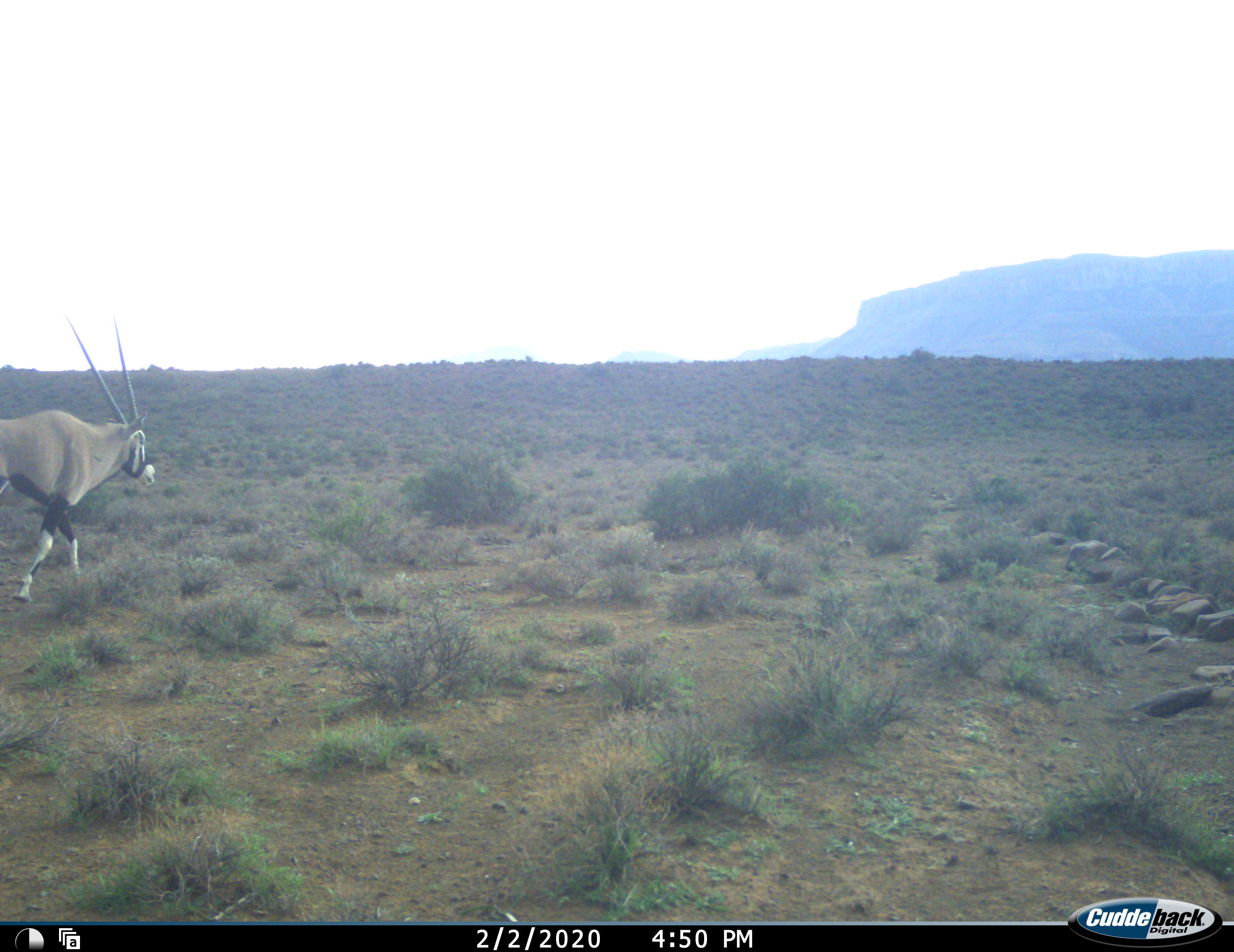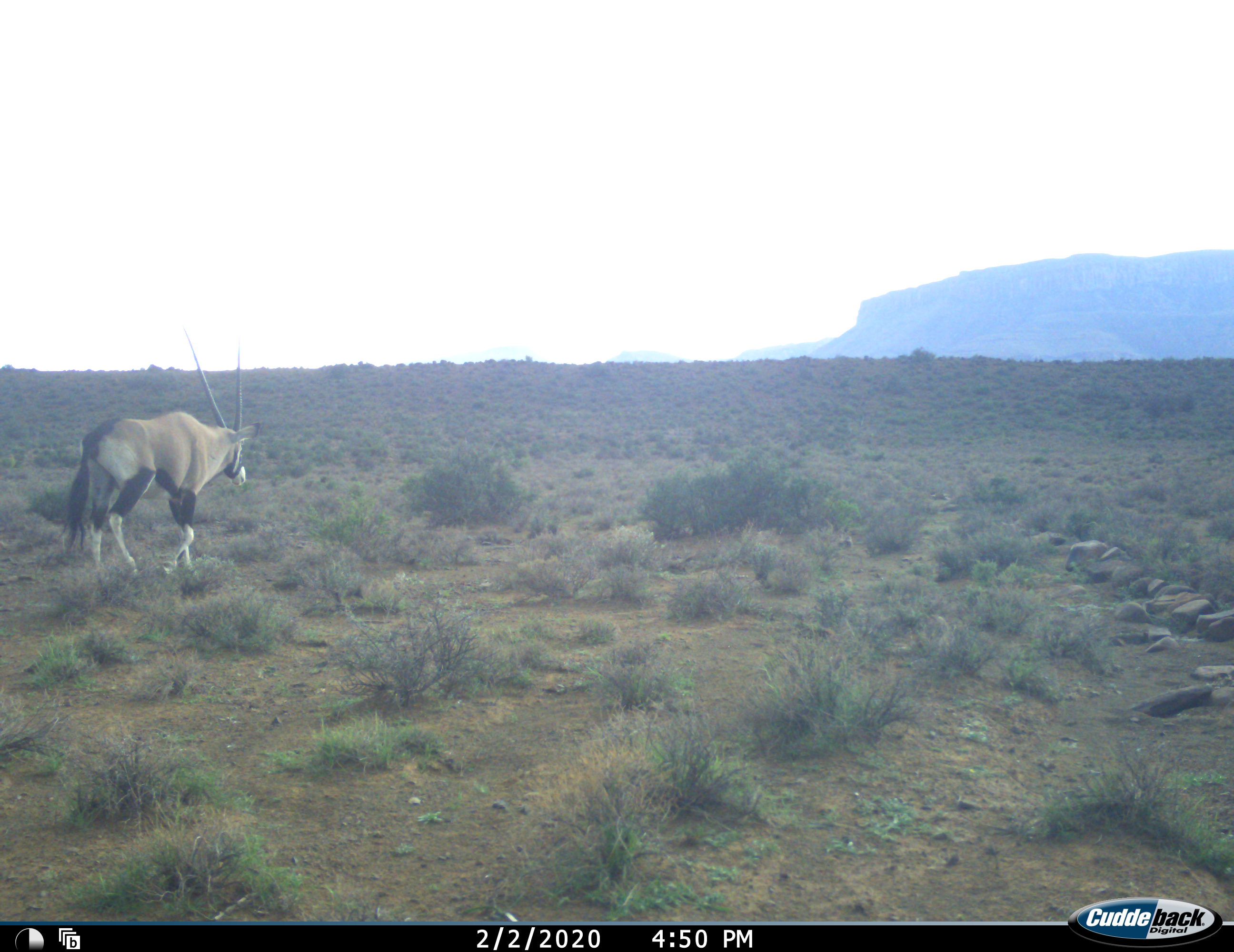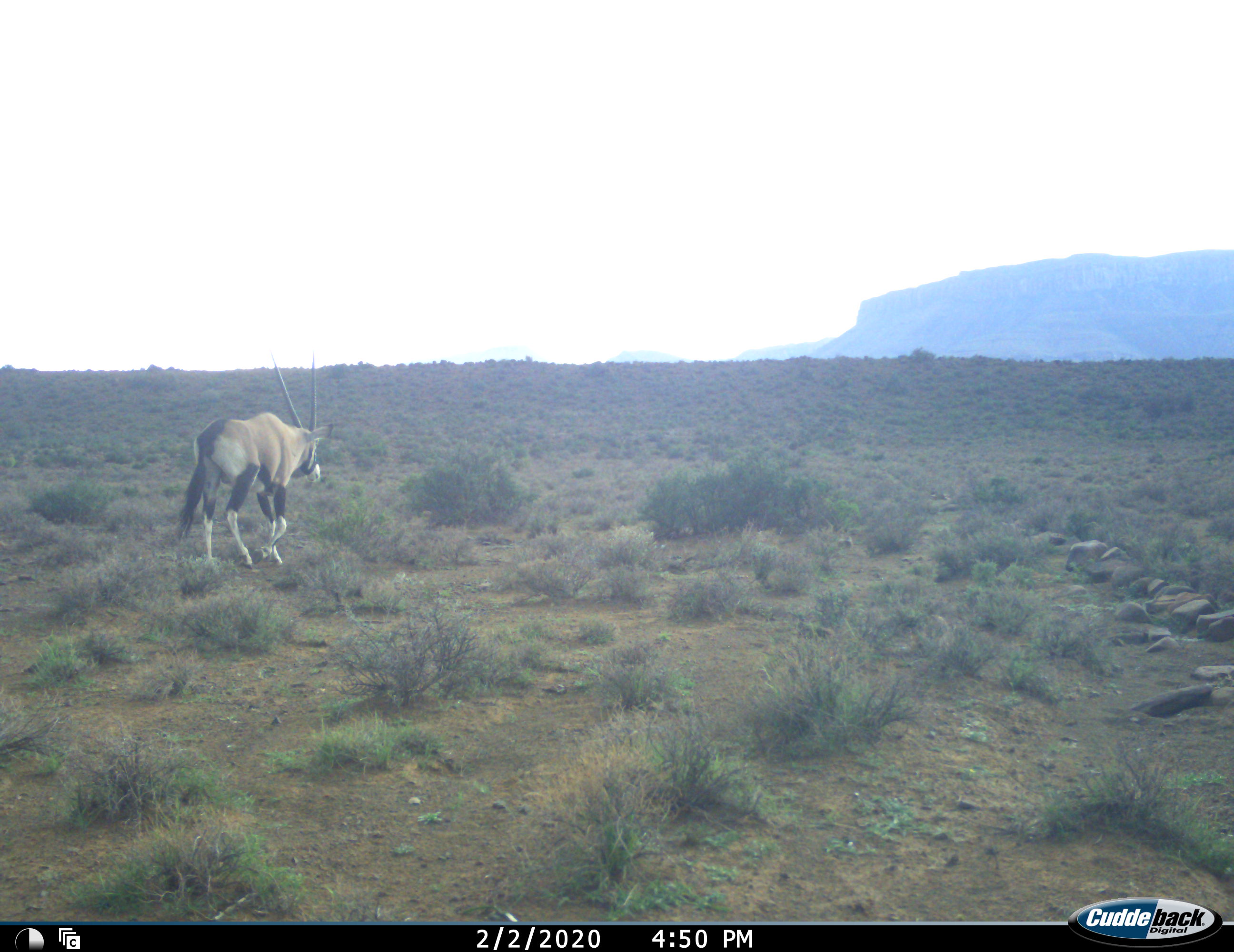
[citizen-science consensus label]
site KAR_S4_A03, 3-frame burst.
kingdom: Animalia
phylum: Chordata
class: Mammalia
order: Artiodactyla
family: Bovidae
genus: Oryx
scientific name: Oryx gazella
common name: gemsbok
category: oryx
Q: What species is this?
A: Oryx (gemsbok) (Oryx gazella).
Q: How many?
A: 1.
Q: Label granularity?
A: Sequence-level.